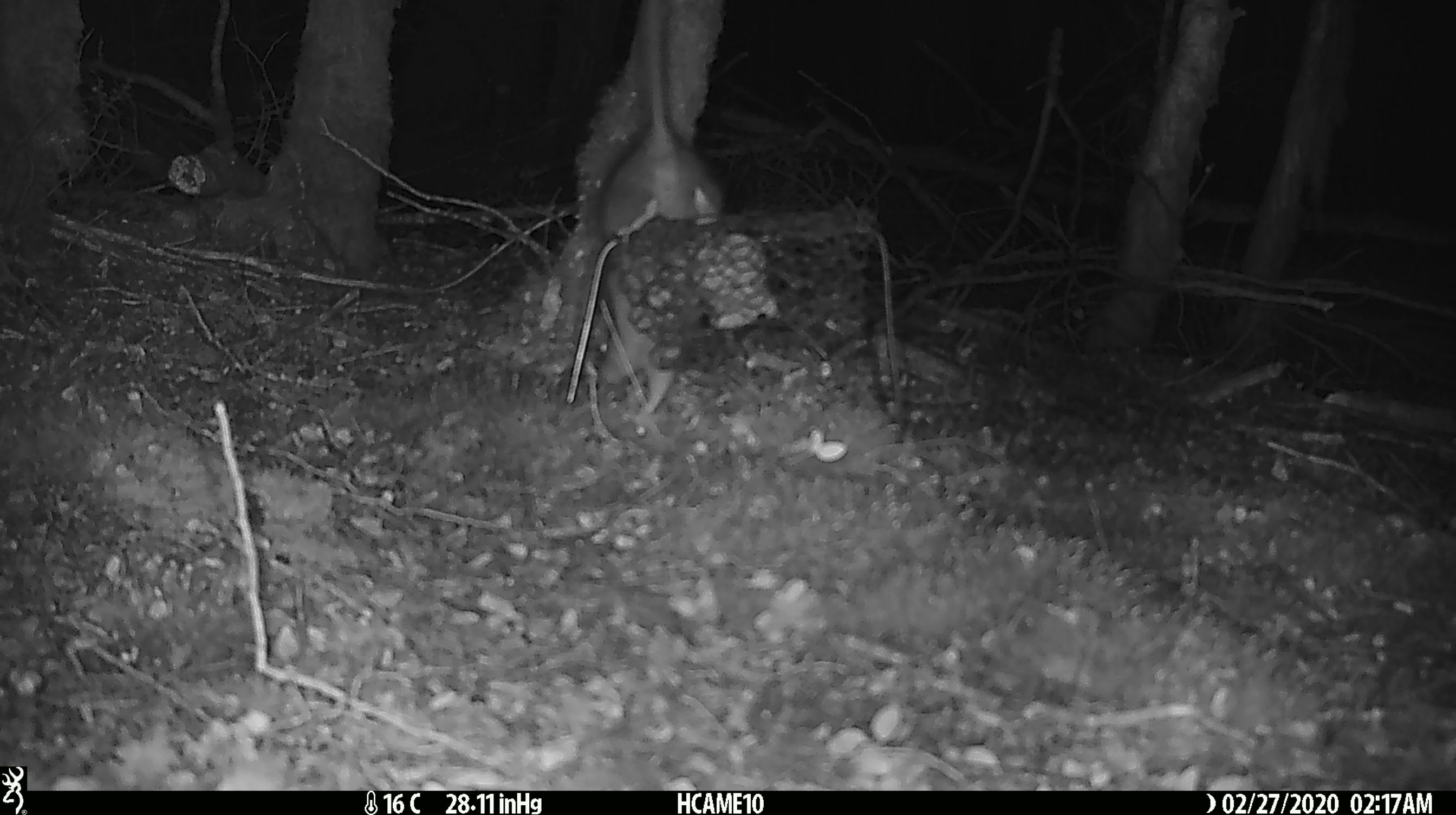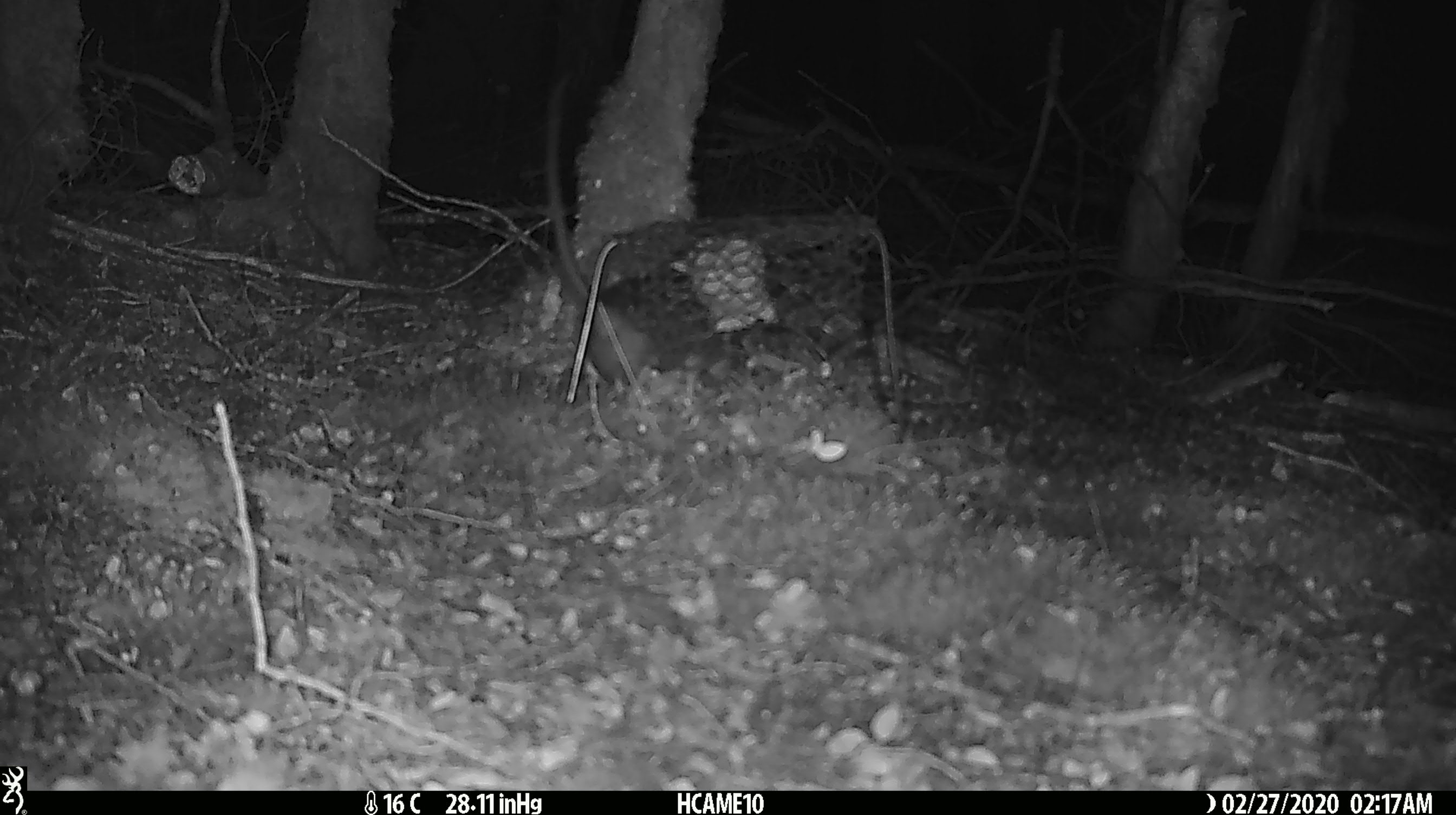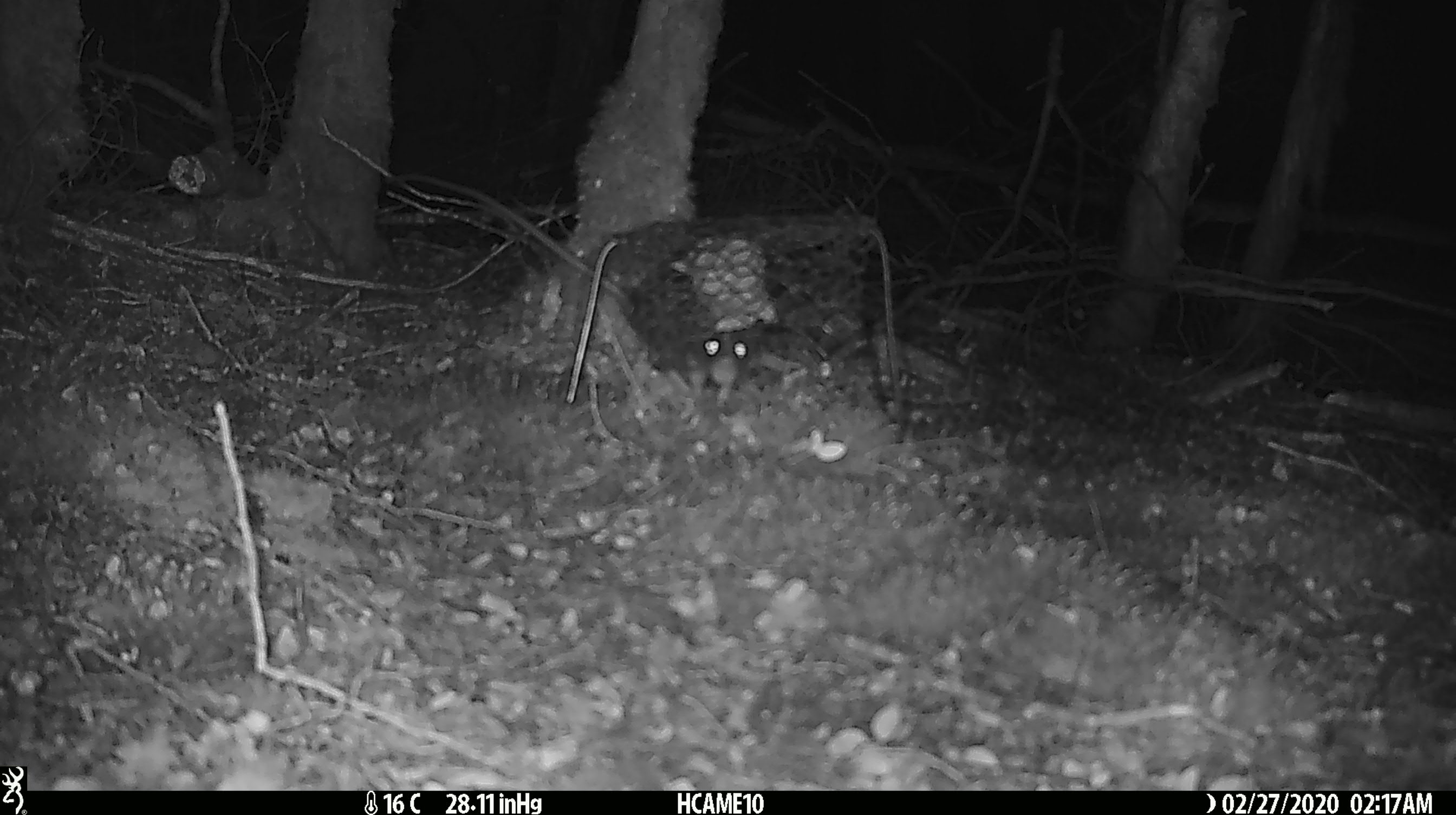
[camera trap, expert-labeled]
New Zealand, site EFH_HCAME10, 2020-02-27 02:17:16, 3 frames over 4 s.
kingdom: Animalia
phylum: Chordata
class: Mammalia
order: Rodentia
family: Muridae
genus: Rattus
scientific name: Rattus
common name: rat